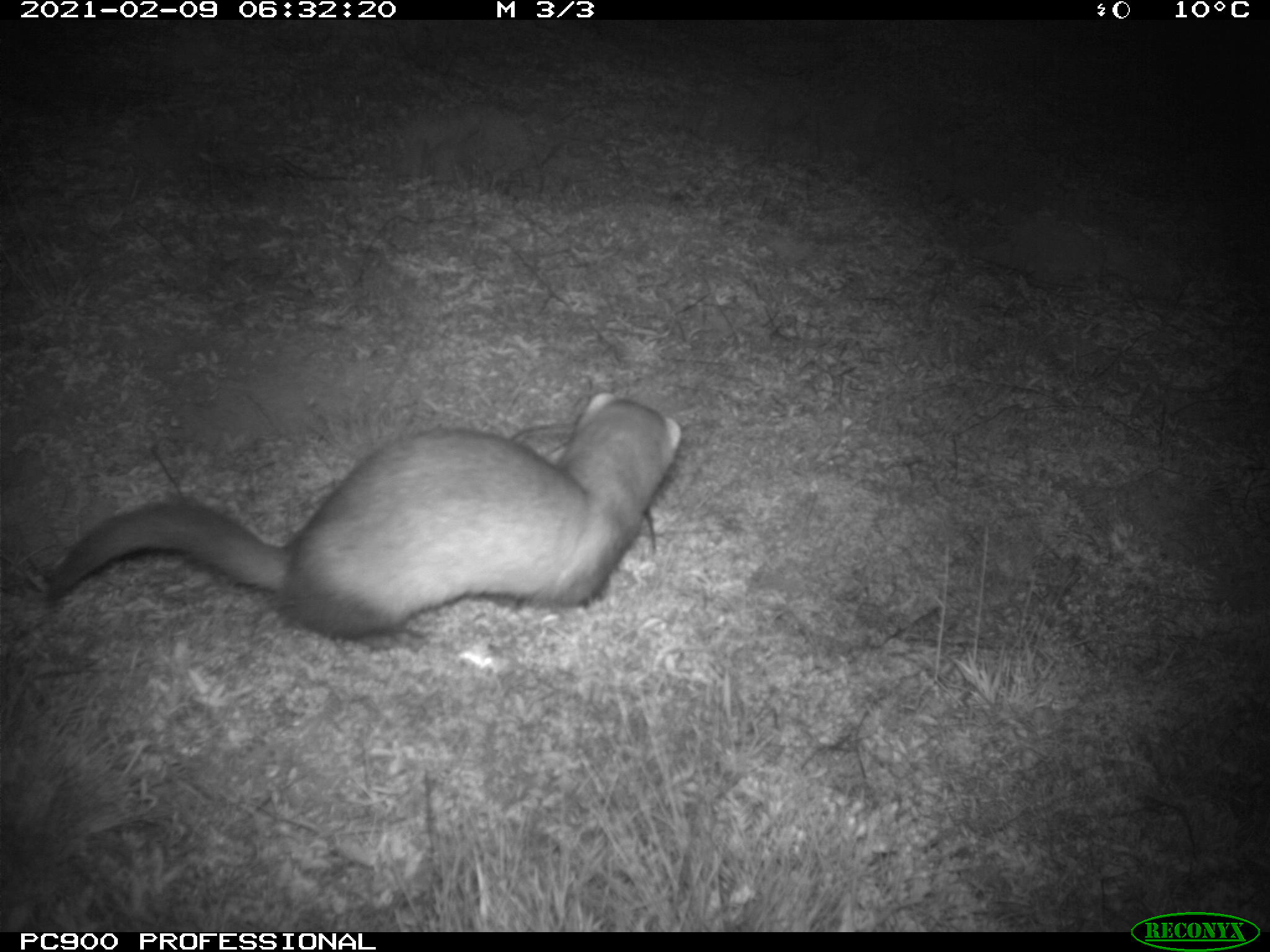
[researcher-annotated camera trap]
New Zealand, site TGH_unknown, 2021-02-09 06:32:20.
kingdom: Animalia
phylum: Chordata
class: Mammalia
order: Carnivora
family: Mustelidae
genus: Mustela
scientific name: Mustela furo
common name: ferret